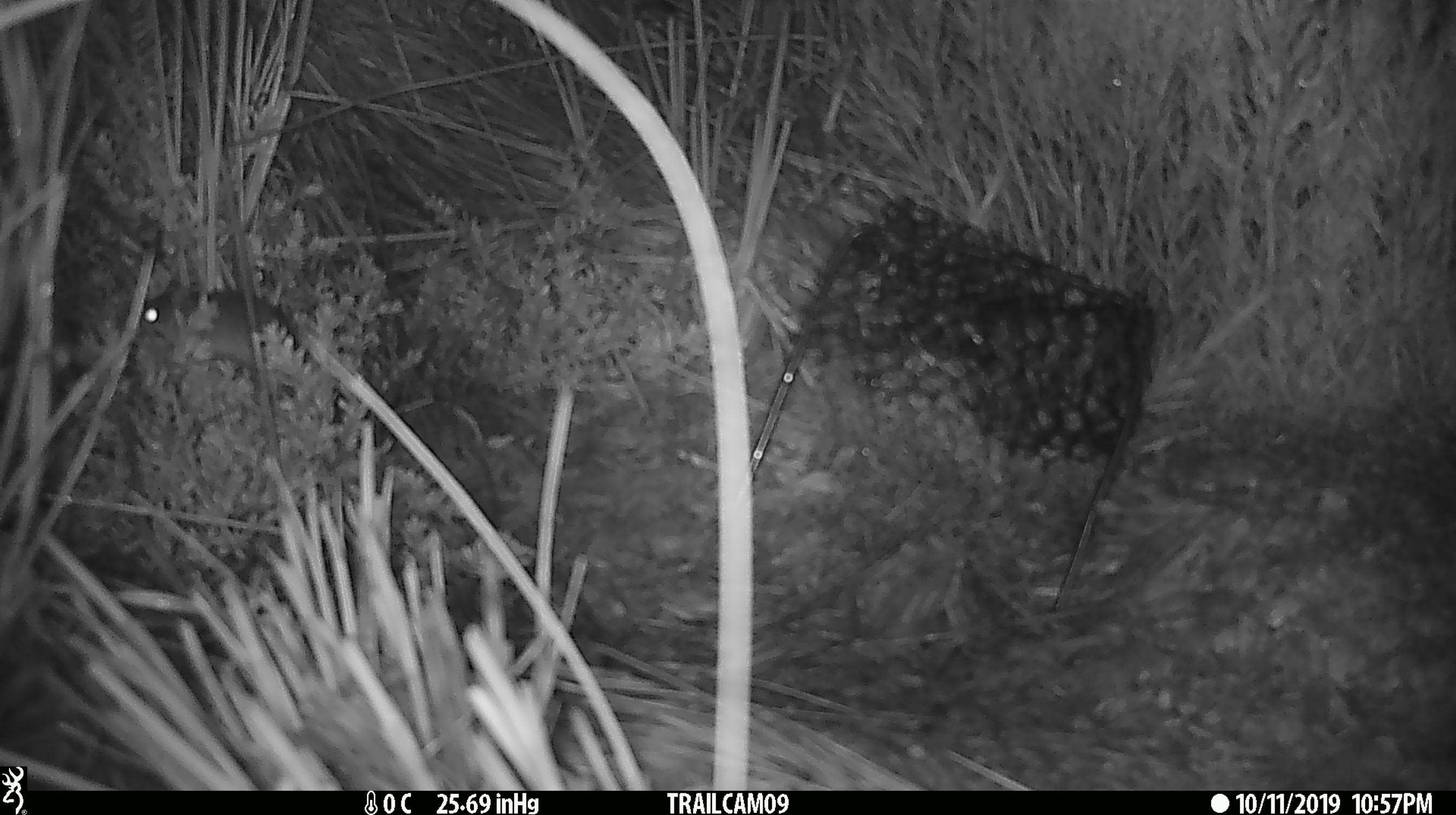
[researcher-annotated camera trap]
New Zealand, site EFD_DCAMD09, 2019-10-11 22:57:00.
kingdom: Animalia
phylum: Chordata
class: Mammalia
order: Rodentia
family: Muridae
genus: Mus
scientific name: Mus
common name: mouse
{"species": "mouse (Mus)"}